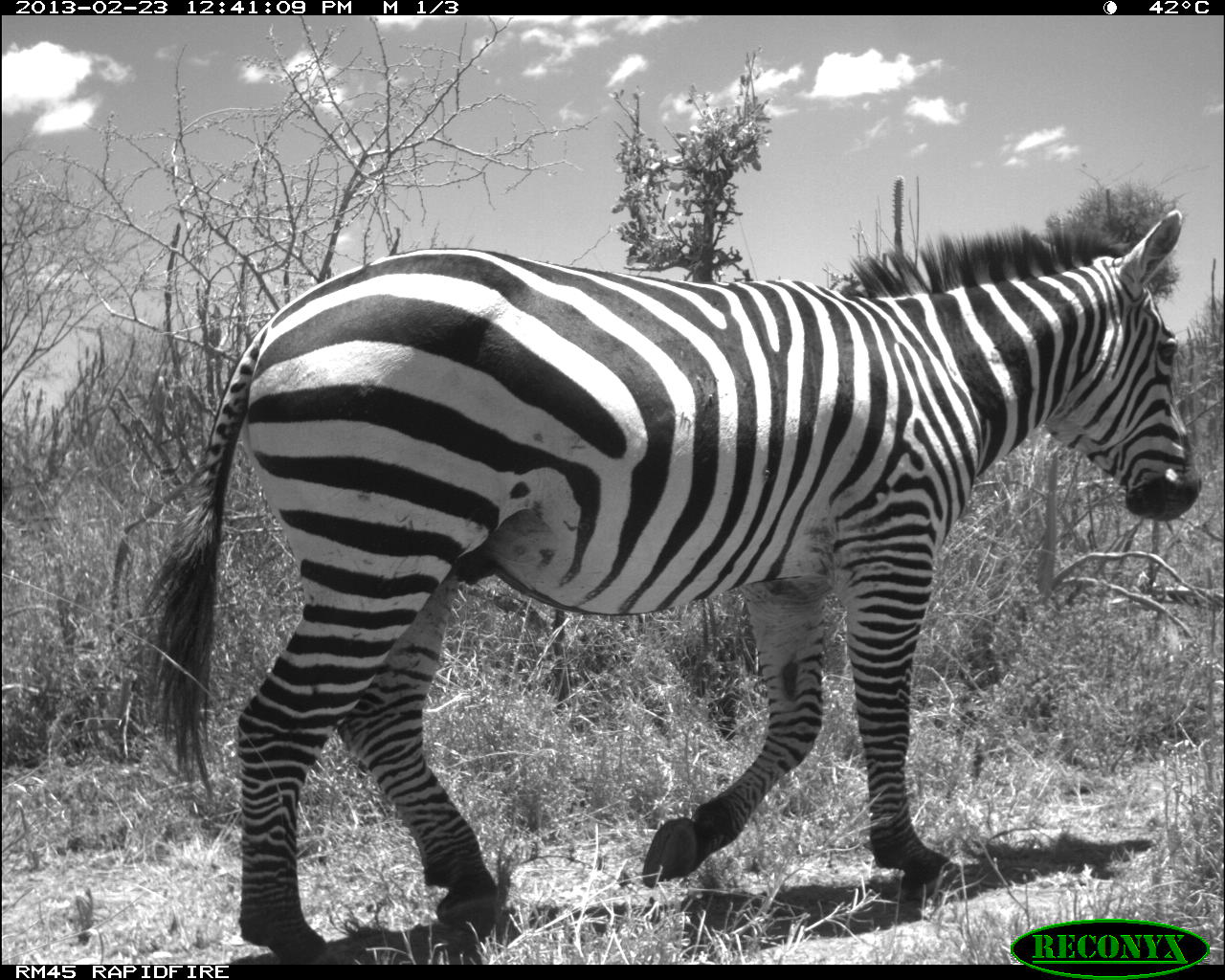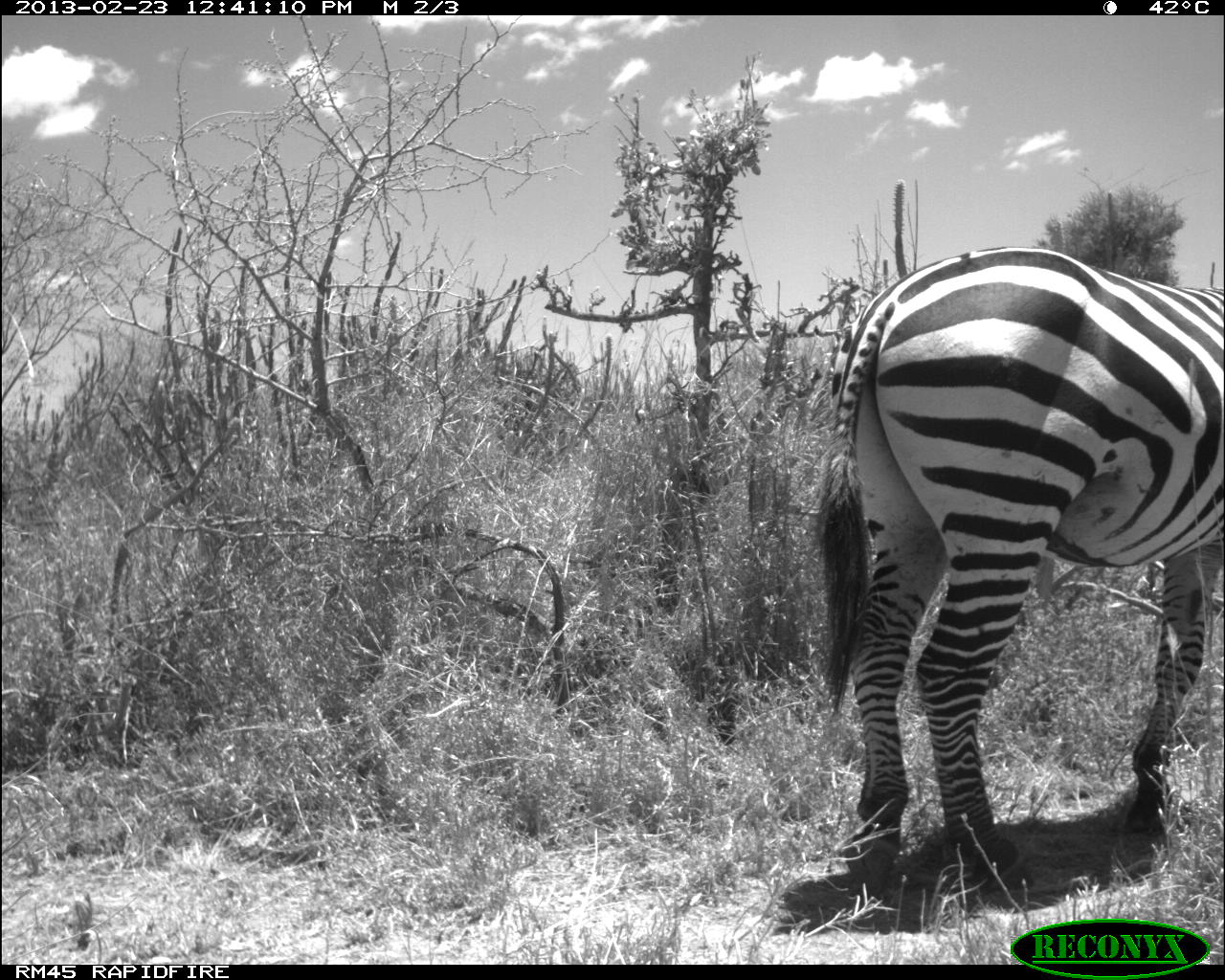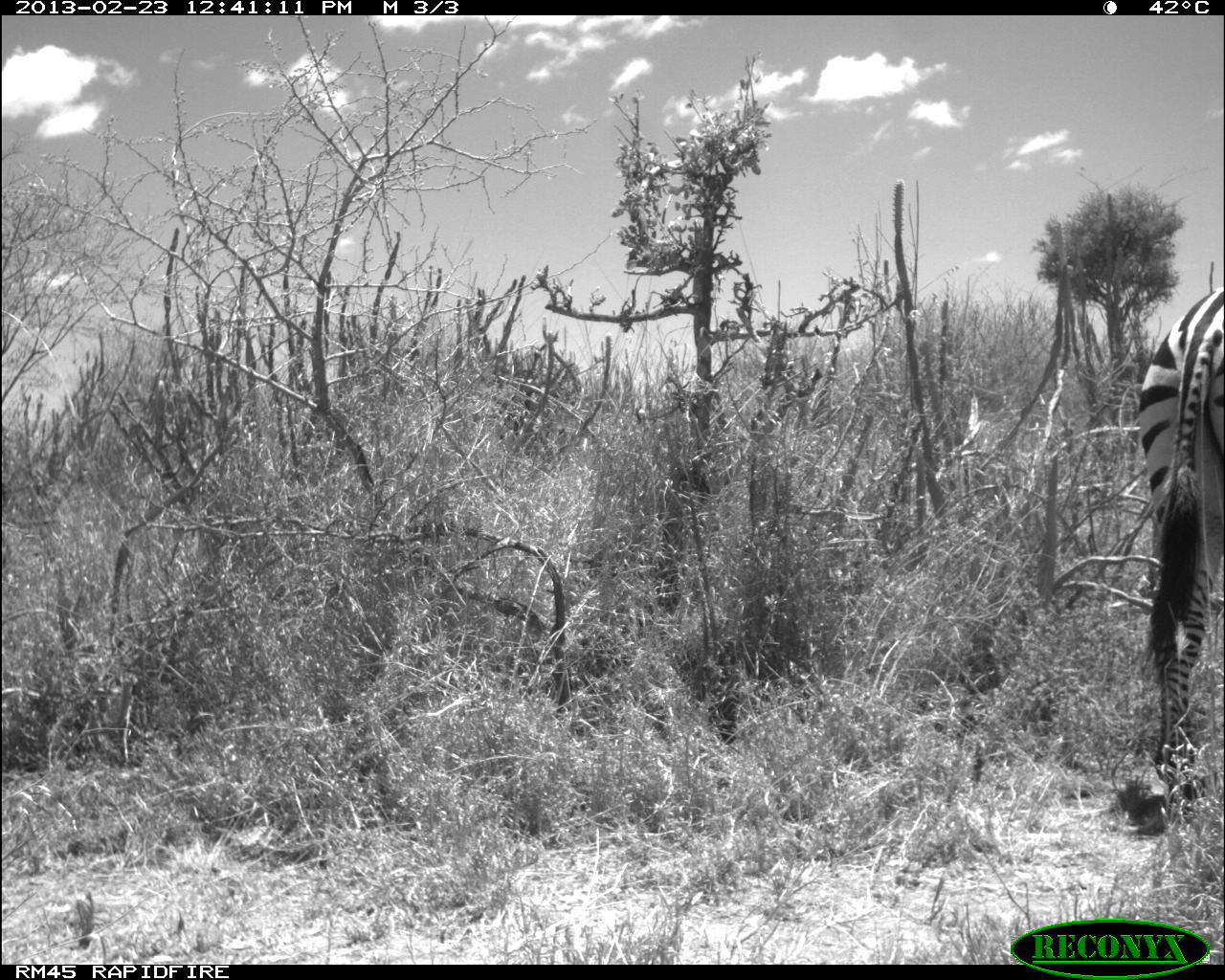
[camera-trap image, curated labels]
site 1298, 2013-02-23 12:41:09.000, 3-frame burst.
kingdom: Animalia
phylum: Chordata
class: Mammalia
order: Perissodactyla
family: Equidae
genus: Equus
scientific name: Equus quagga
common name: plains zebra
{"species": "Equus quagga (plains zebra)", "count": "1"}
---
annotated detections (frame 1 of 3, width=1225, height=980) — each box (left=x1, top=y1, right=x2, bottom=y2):
equus quagga: (left=131, top=208, right=1203, bottom=956)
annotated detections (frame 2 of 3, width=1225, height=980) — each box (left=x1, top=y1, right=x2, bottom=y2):
equus quagga: (left=808, top=246, right=1220, bottom=890)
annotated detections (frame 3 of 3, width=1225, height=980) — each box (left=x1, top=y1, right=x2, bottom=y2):
equus quagga: (left=1114, top=284, right=1225, bottom=827)